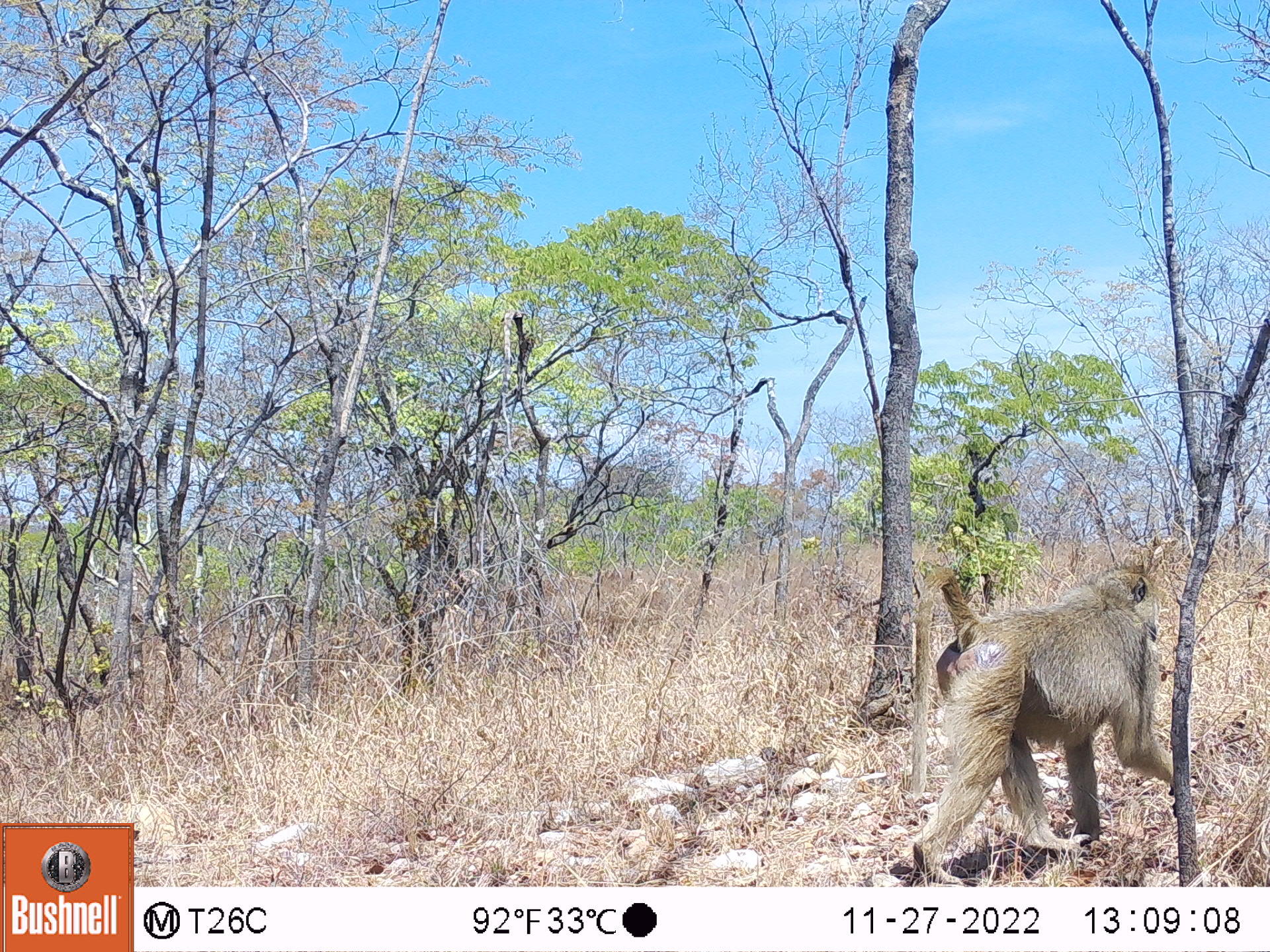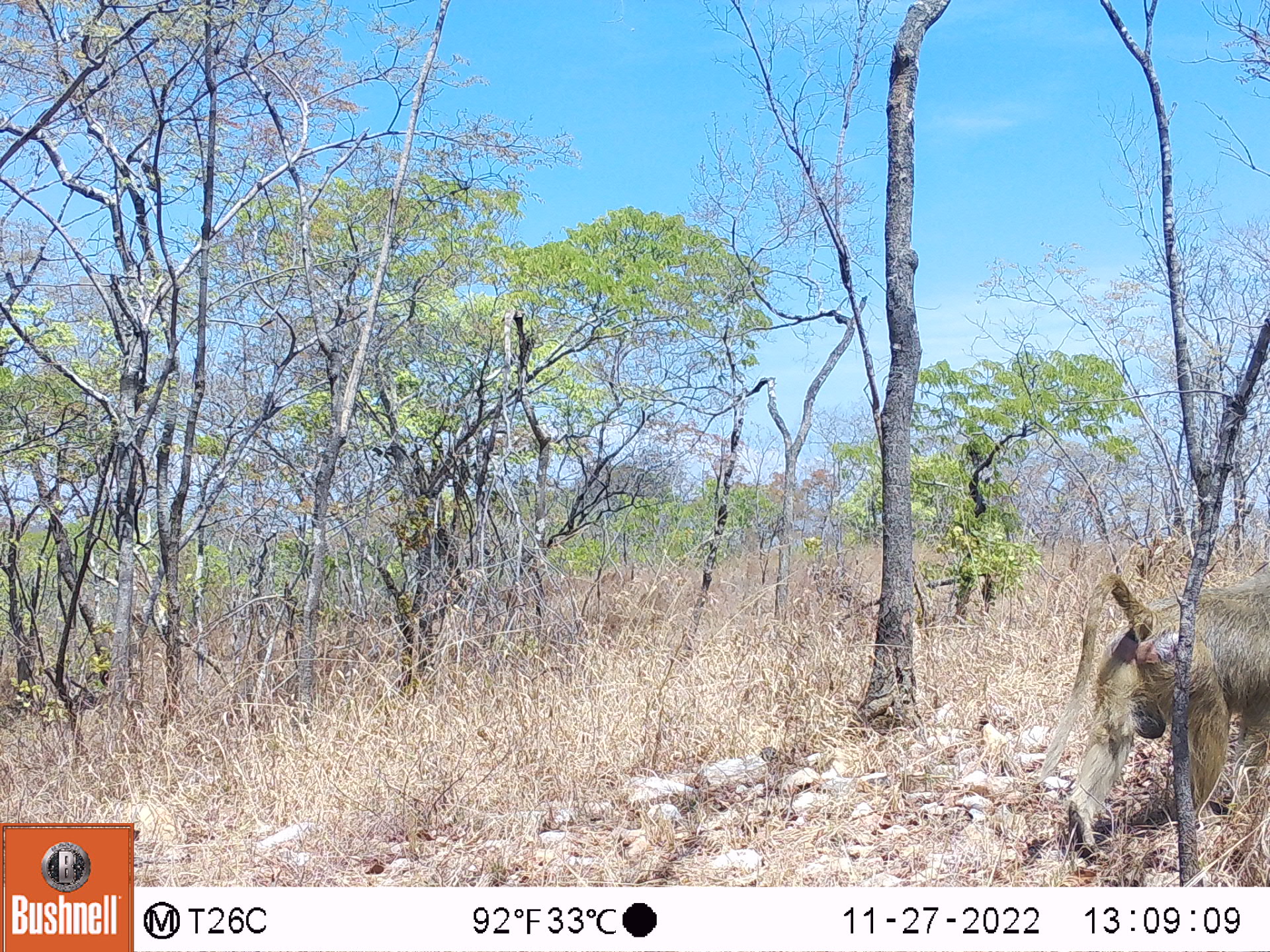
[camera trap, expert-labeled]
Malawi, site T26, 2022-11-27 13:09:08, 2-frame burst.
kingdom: Animalia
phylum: Chordata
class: Mammalia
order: Primates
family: Cercopithecidae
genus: Papio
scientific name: Papio cynocephalus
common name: yellow baboon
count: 1